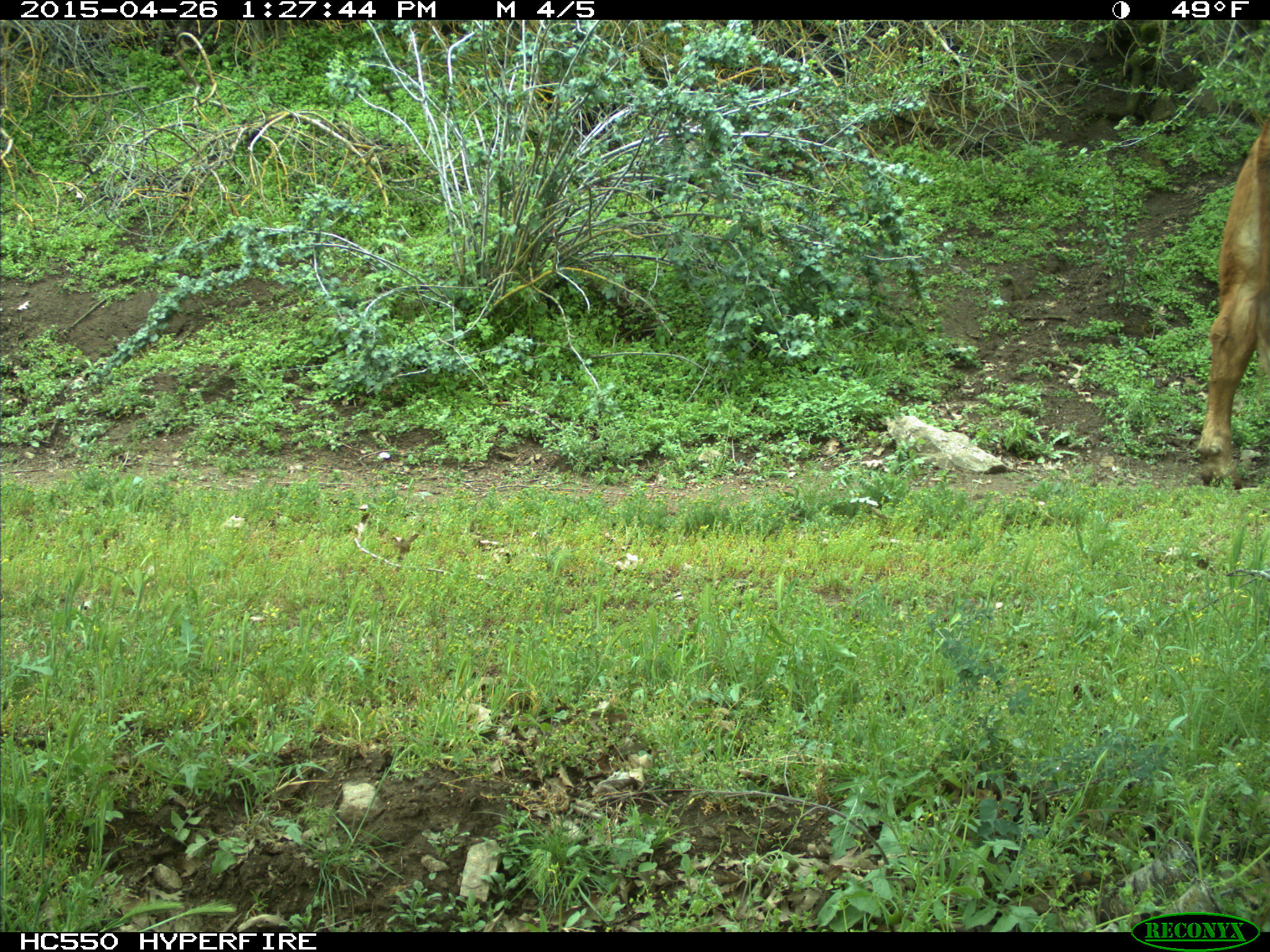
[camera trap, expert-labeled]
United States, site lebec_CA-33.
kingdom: Animalia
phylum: Chordata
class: Mammalia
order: Artiodactyla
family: Bovidae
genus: Bos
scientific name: Bos taurus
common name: domestic cow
Bos taurus (domestic cow).